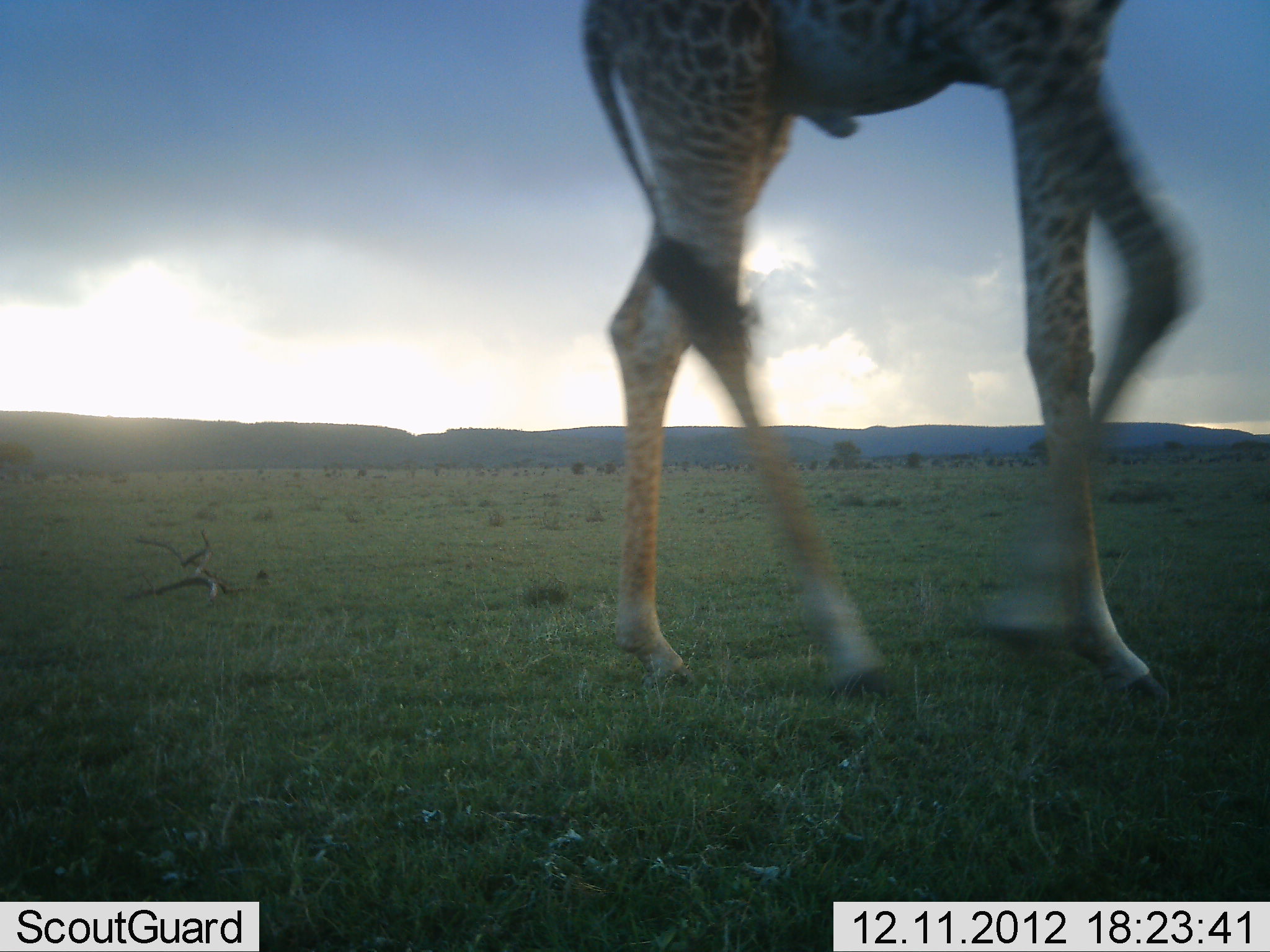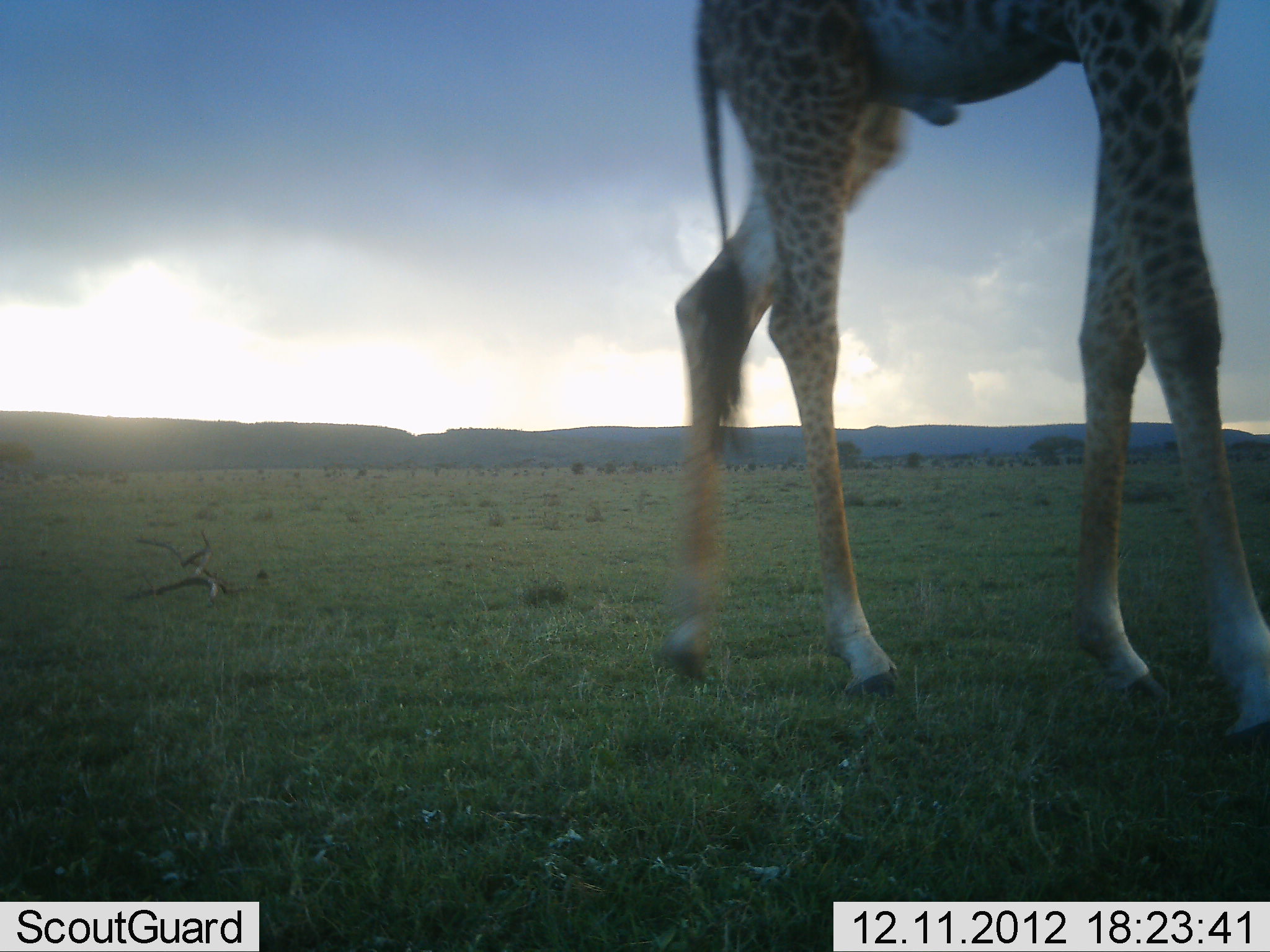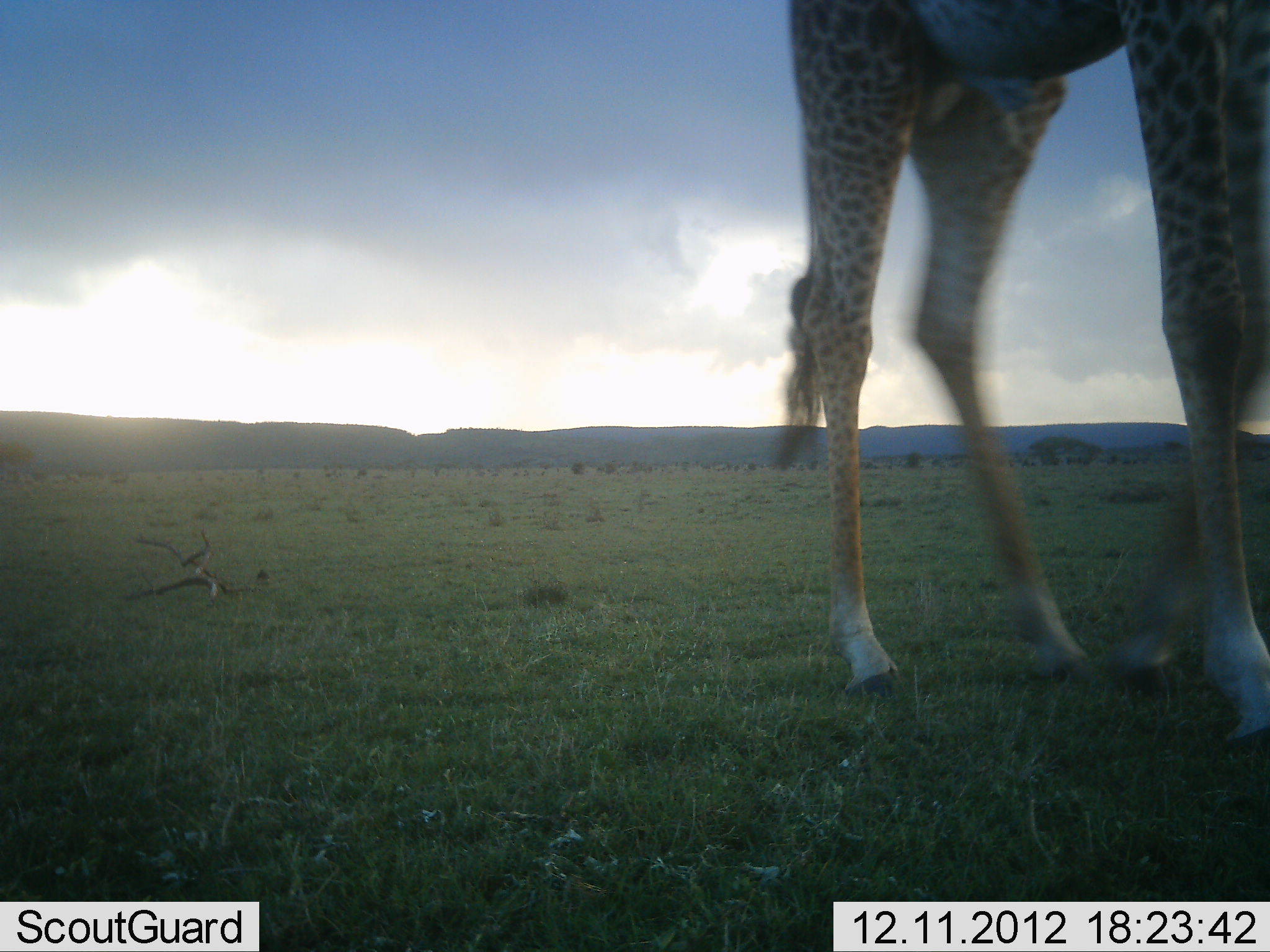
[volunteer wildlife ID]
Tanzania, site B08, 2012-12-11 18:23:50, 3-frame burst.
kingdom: Animalia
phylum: Chordata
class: Mammalia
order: Artiodactyla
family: Giraffidae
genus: Giraffa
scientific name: Giraffa camelopardalis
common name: giraffe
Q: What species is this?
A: Giraffe (Giraffa camelopardalis).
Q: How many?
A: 1.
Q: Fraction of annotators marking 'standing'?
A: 9%.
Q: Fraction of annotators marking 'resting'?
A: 0%.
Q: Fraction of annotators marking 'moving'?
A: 100%.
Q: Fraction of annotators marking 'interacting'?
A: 0%.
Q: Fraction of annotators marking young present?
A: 0%.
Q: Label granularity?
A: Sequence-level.